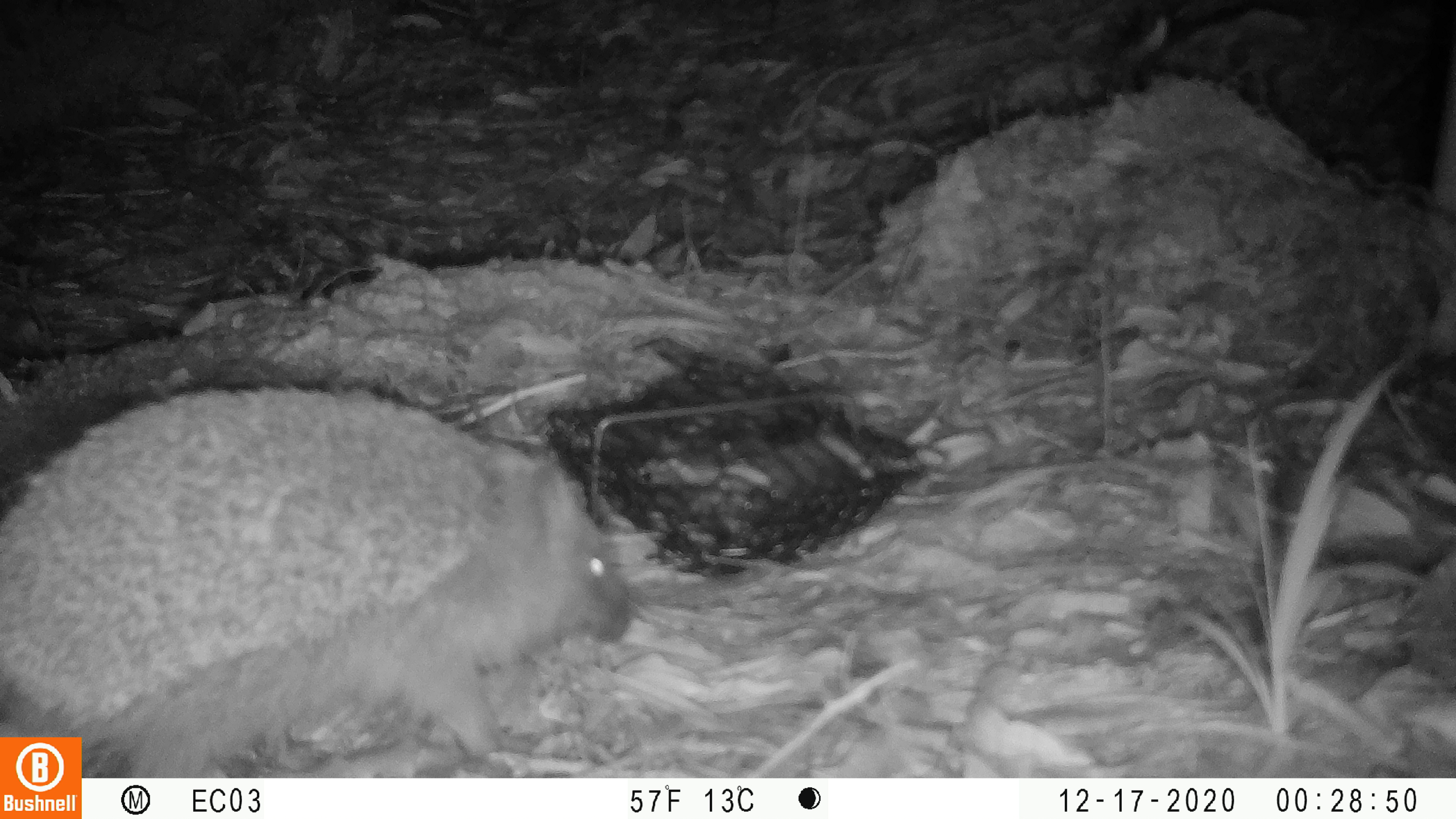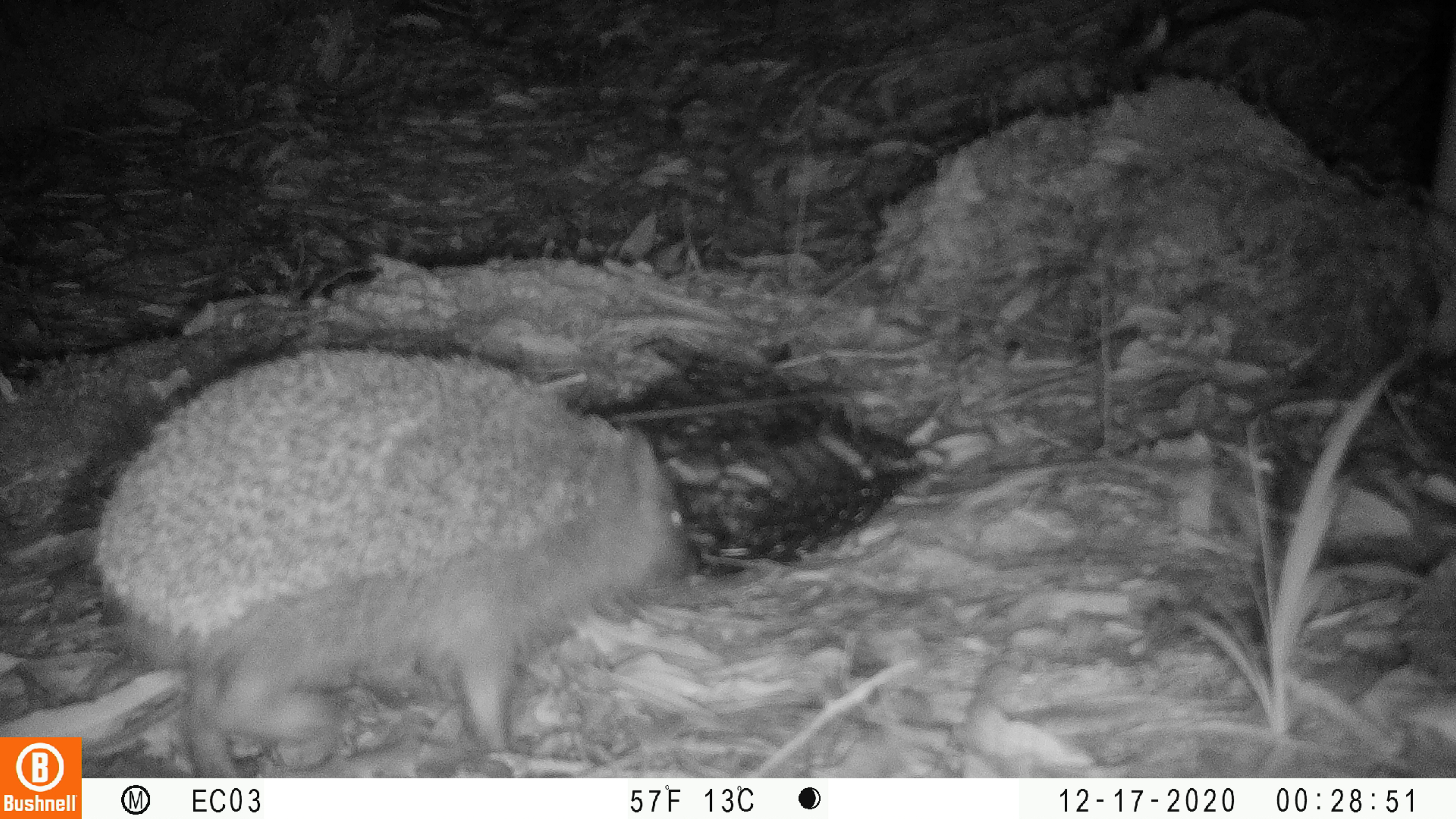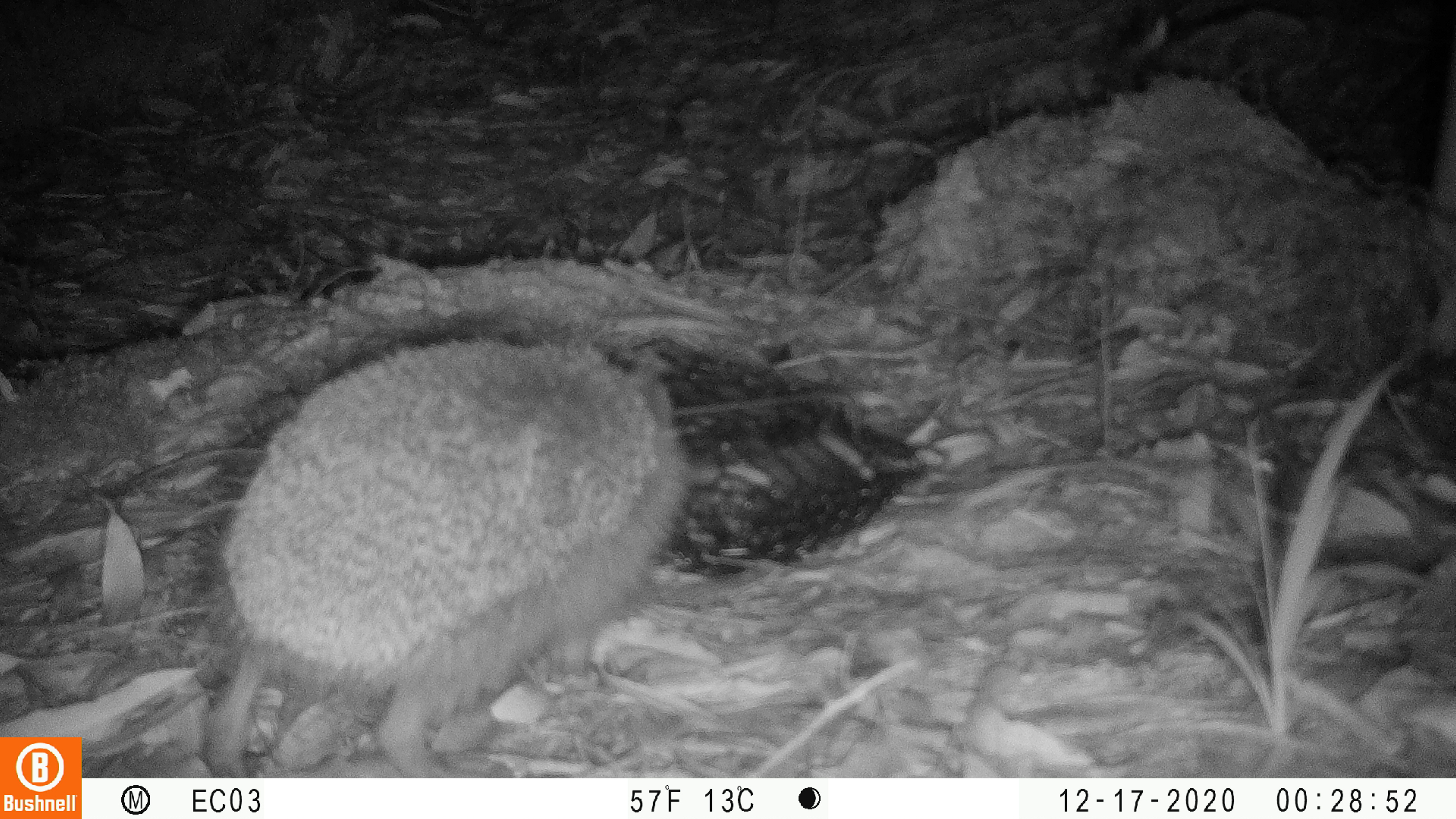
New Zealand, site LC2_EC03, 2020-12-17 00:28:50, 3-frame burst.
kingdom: Animalia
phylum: Chordata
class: Mammalia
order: Eulipotyphla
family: Erinaceidae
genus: Erinaceus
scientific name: Erinaceus europaeus europaeus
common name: european hedgehog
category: hedgehog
Hedgehog (european hedgehog) (Erinaceus europaeus europaeus).